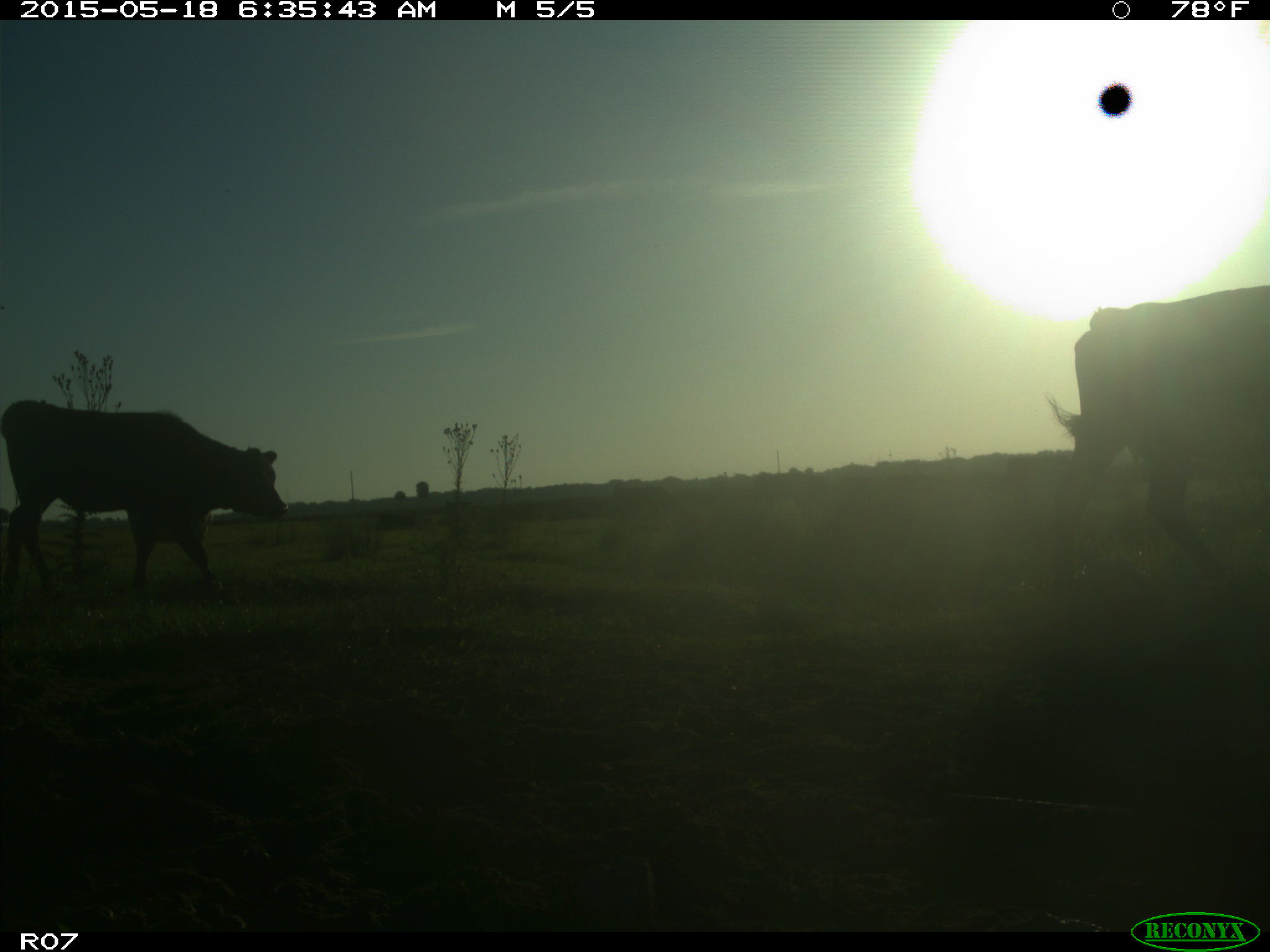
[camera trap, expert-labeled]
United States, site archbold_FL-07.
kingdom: Animalia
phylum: Chordata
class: Mammalia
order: Artiodactyla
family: Bovidae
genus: Bos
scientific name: Bos taurus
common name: domestic cow